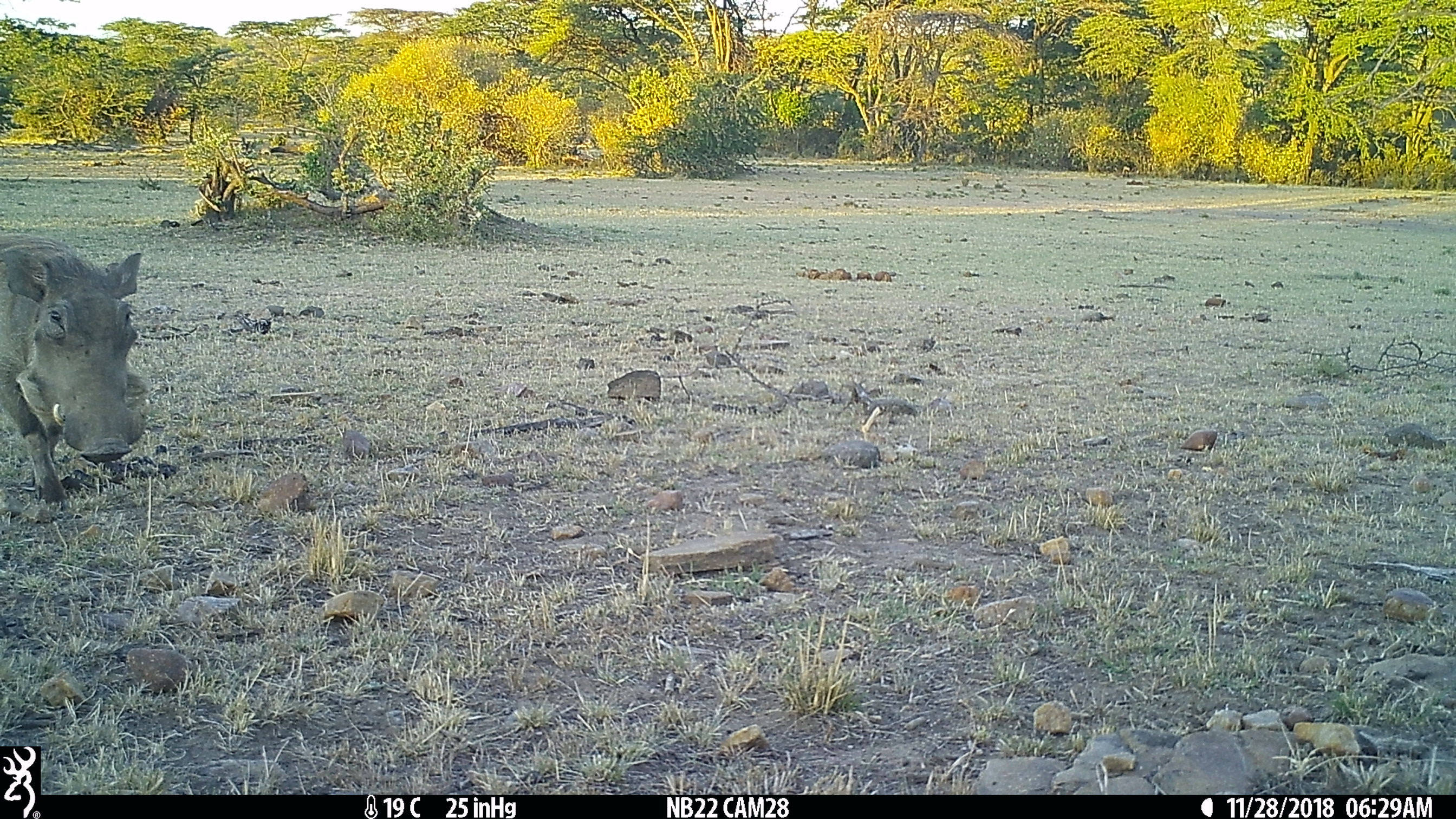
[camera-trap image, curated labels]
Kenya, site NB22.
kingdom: Animalia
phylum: Chordata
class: Mammalia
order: Artiodactyla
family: Suidae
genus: Phacochoerus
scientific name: Phacochoerus africanus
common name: common warthog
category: warthog